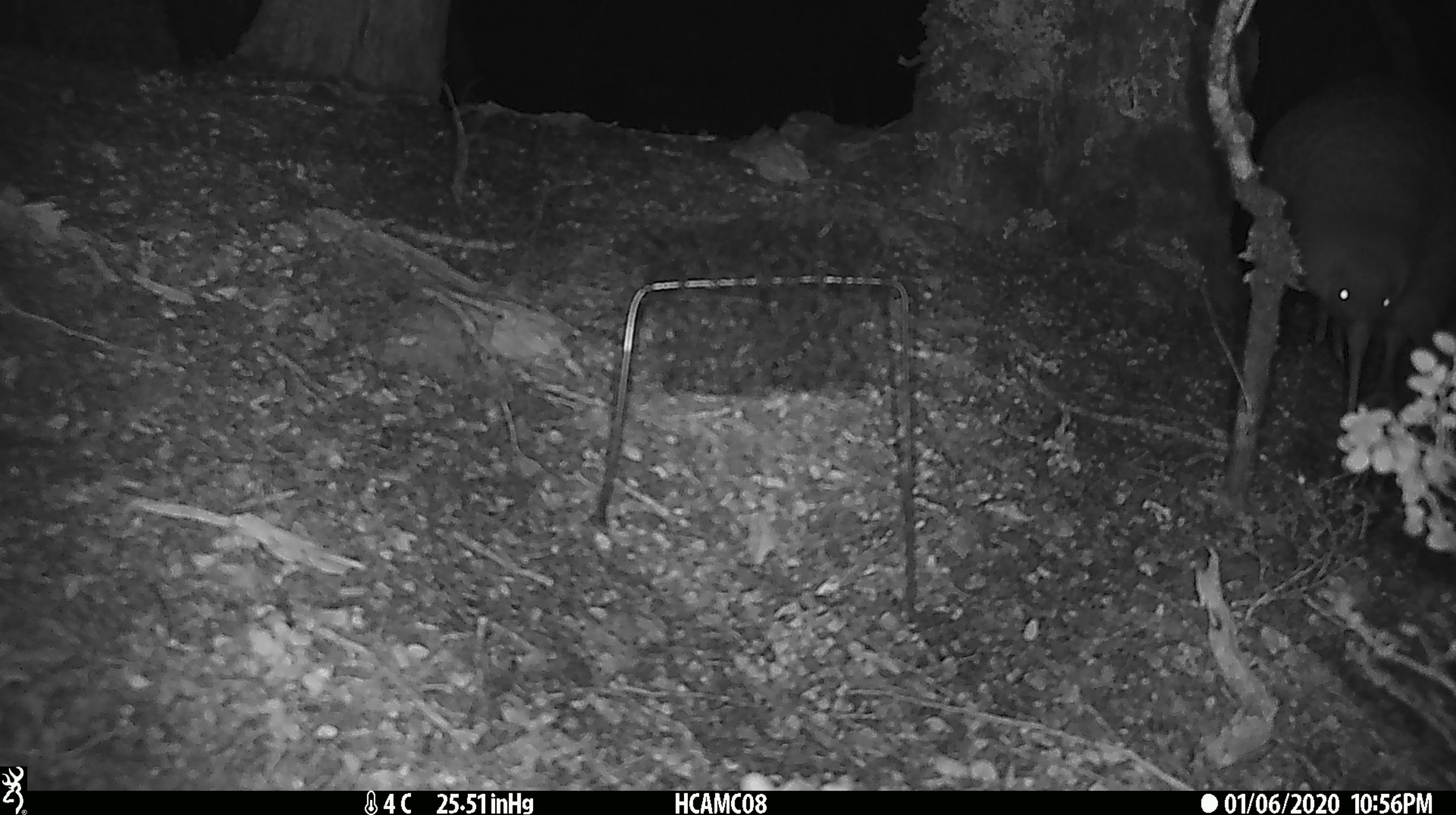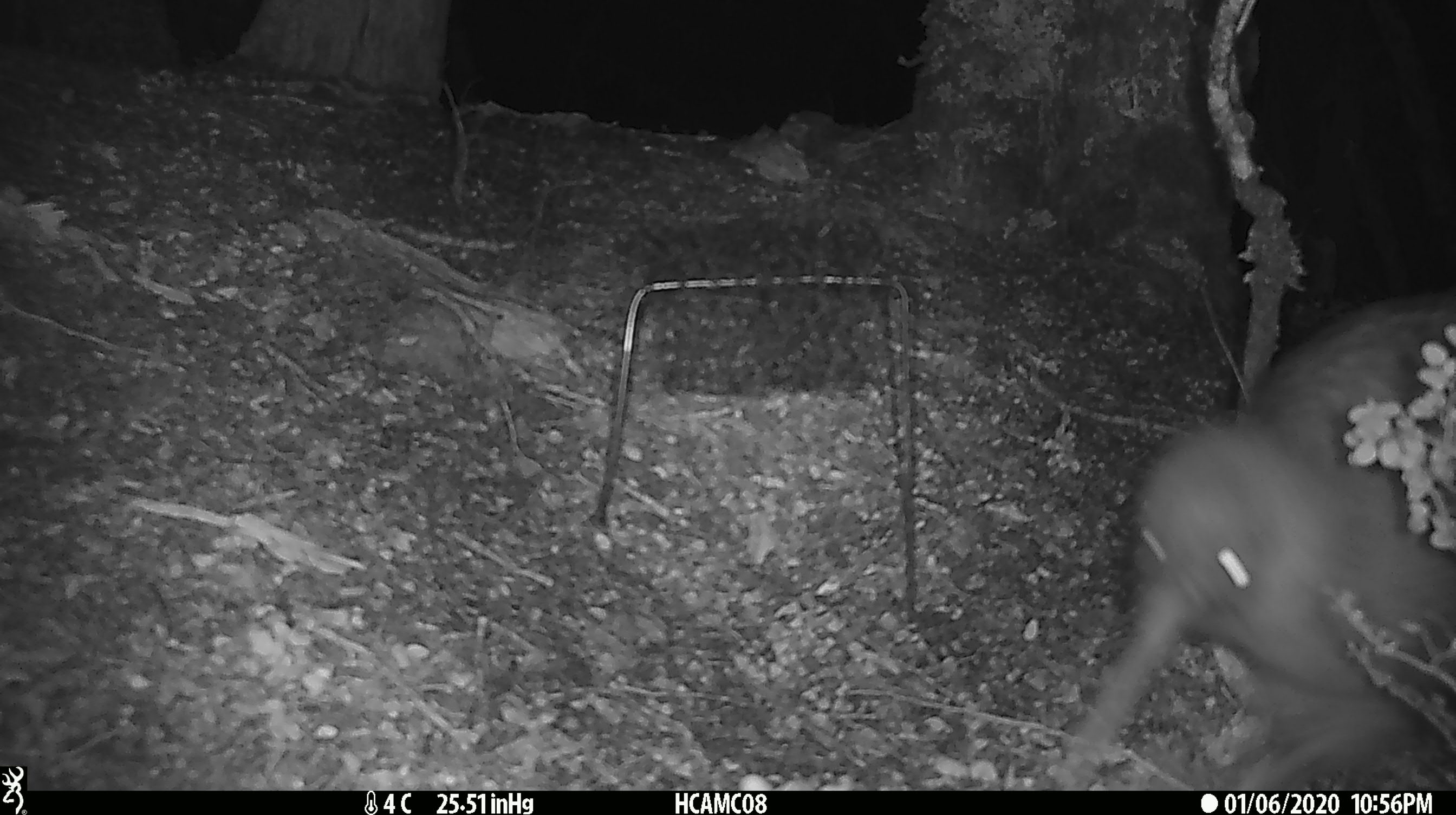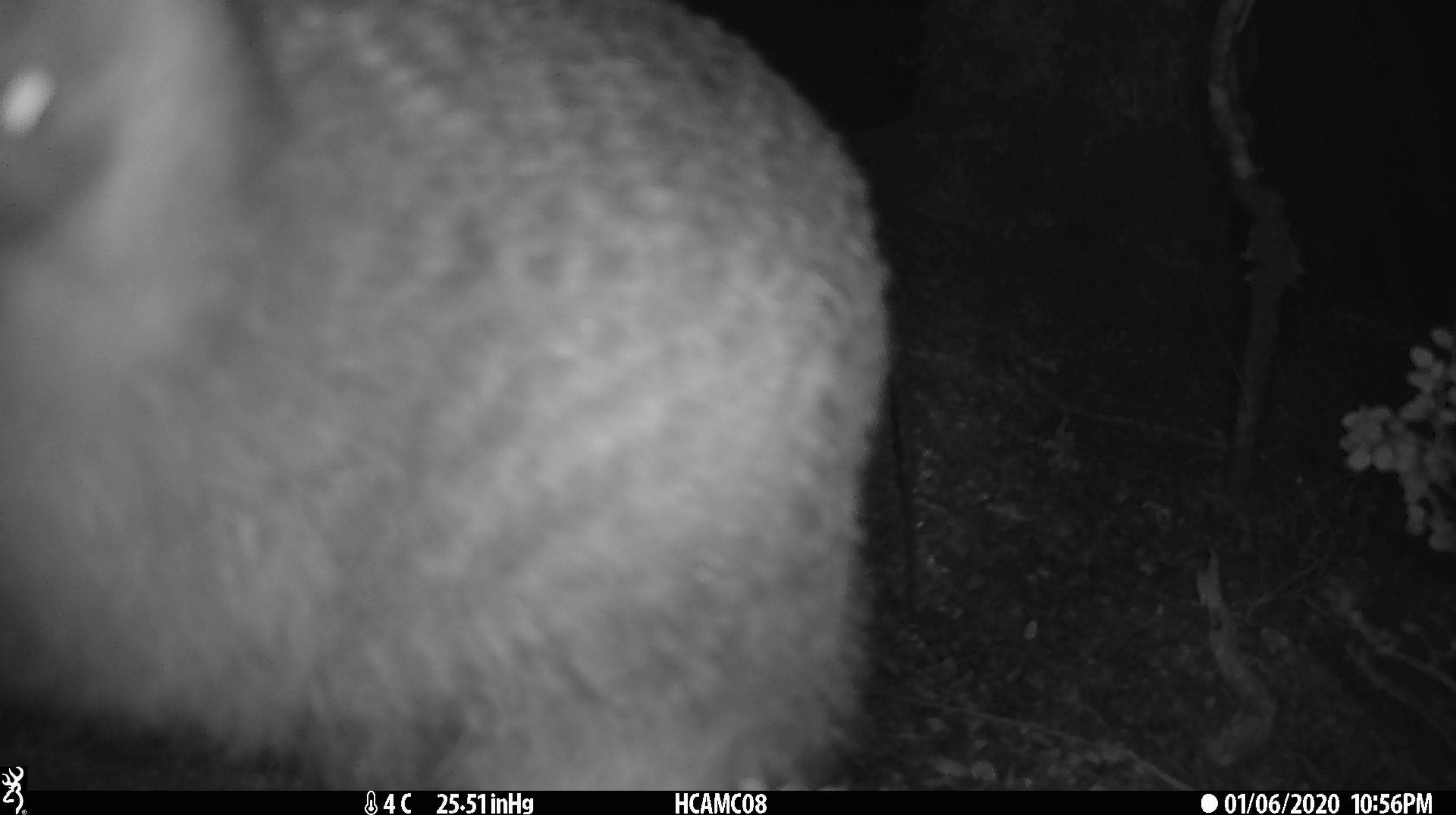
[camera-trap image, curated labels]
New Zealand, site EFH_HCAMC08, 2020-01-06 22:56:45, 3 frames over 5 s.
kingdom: Animalia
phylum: Chordata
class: Aves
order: Apterygiformes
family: Apterygidae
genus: Apteryx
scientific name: Apteryx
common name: kiwi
Kiwi (Apteryx).